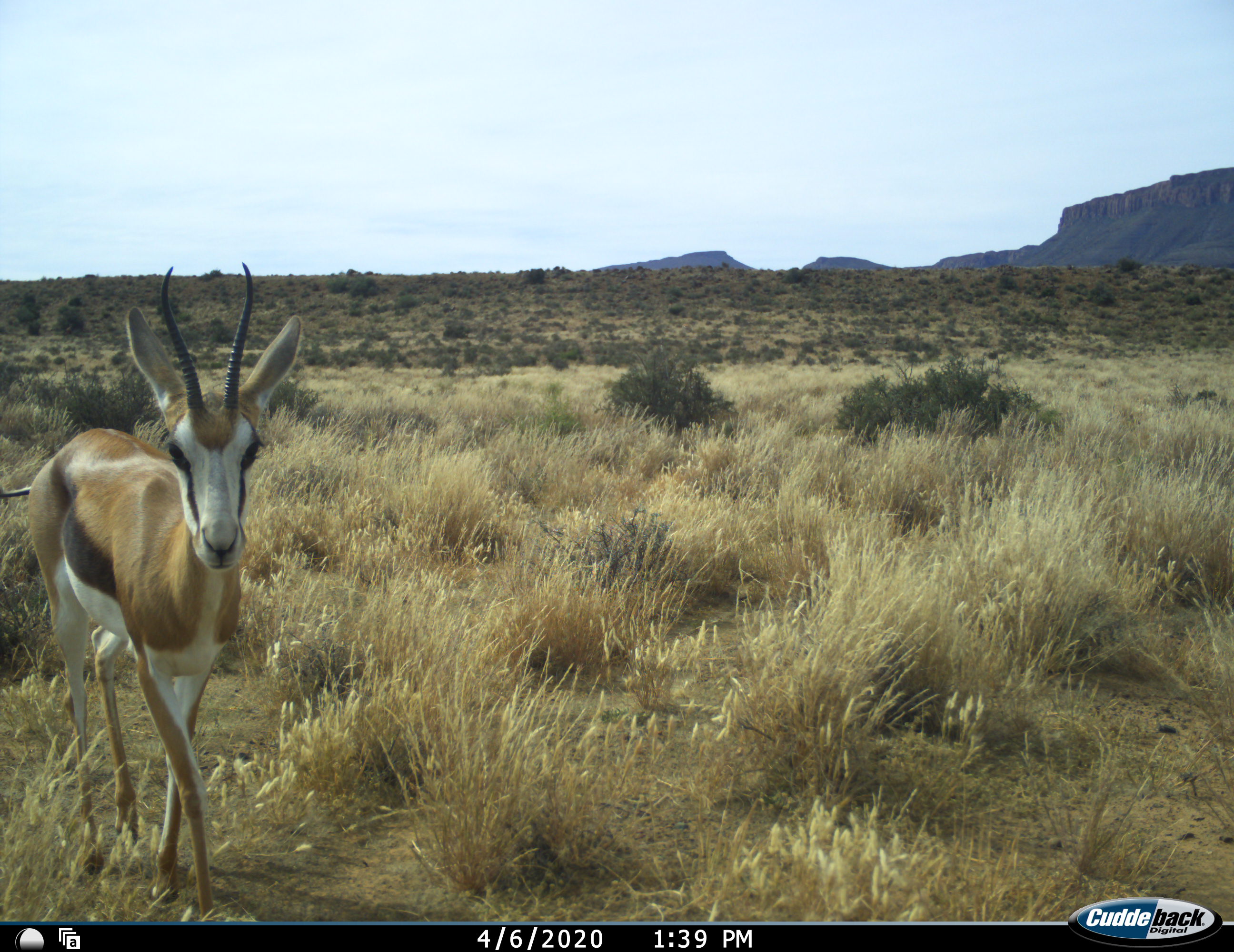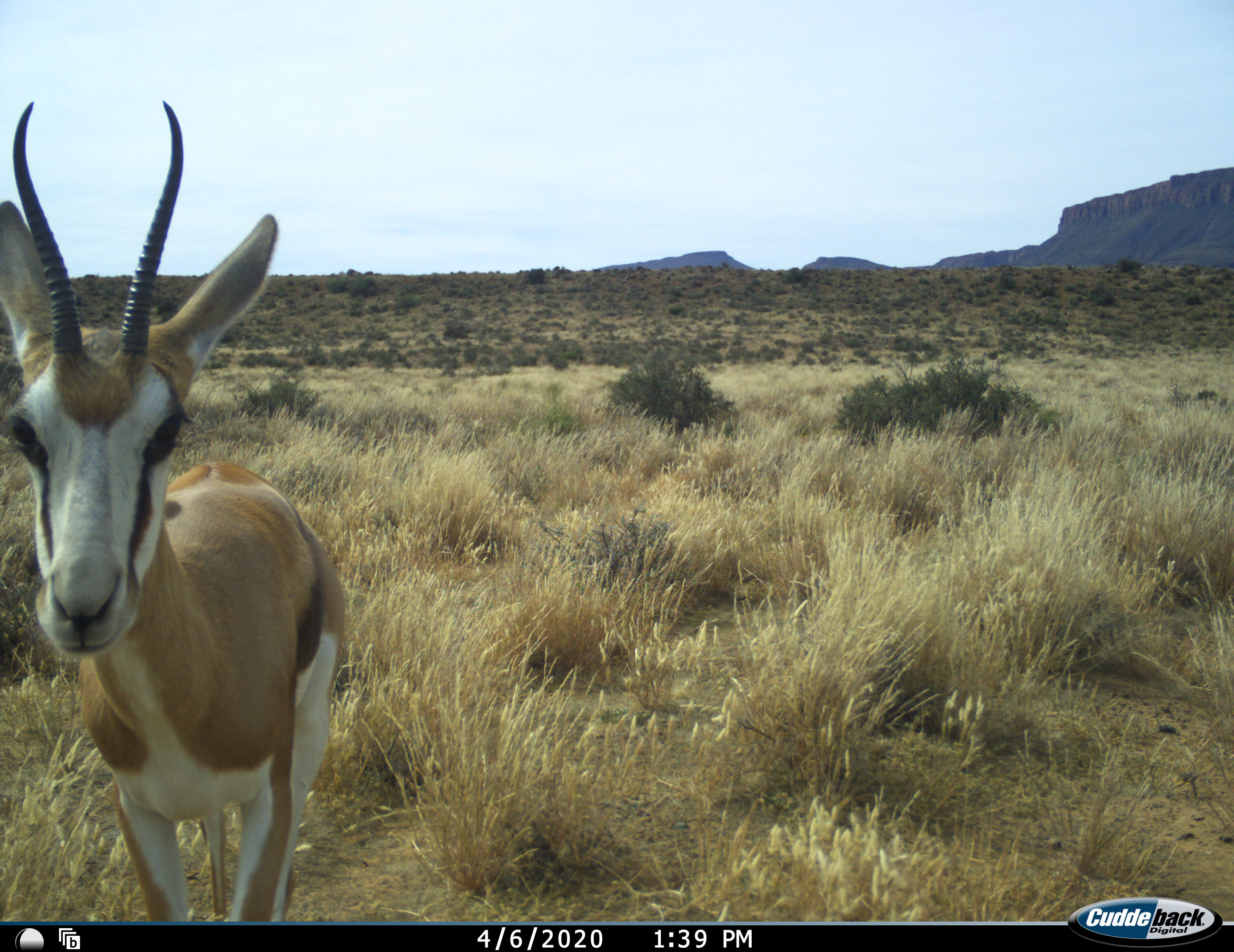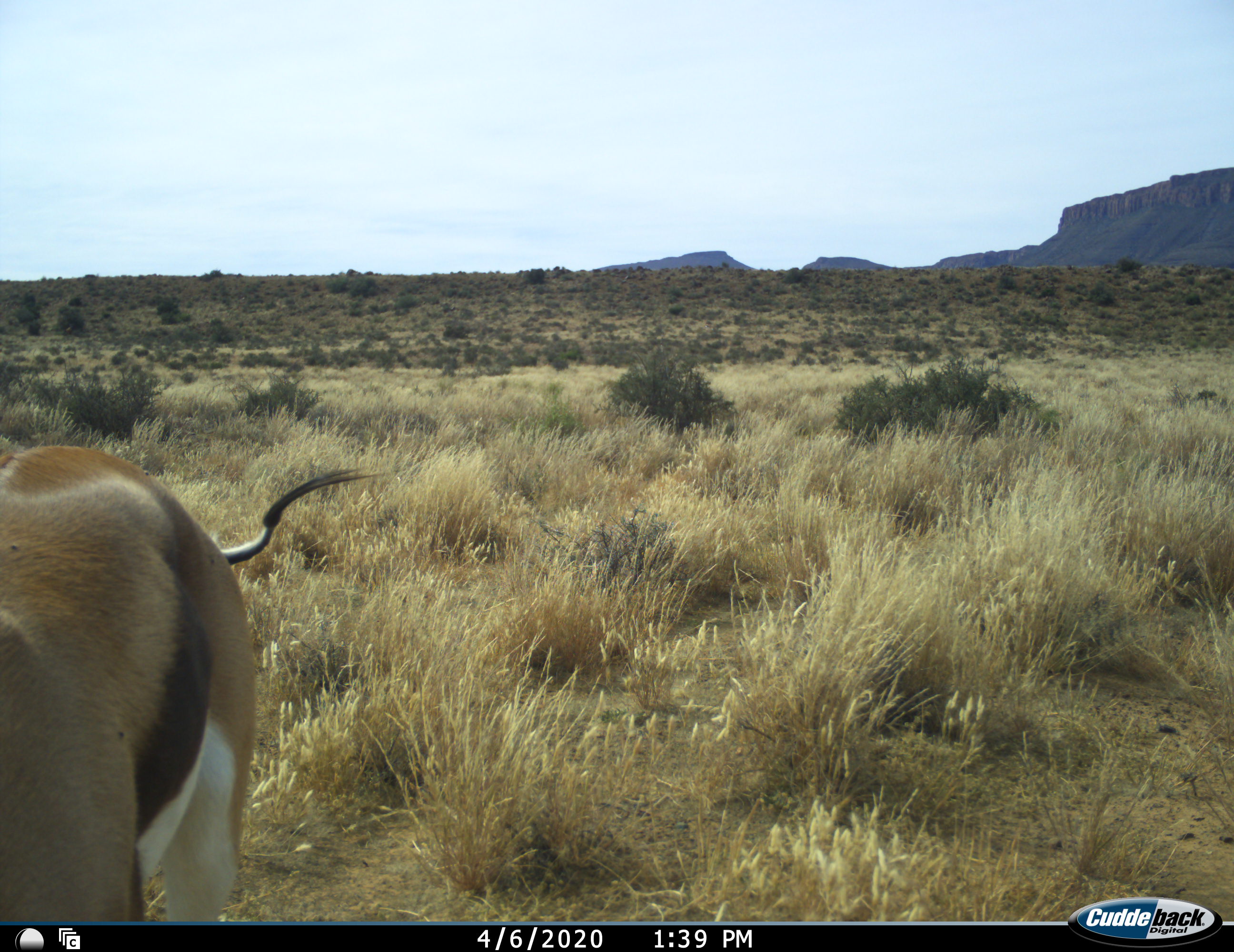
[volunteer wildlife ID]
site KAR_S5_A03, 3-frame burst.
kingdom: Animalia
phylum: Chordata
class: Mammalia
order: Artiodactyla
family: Bovidae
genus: Antidorcas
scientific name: Antidorcas marsupialis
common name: springbok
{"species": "springbok (Antidorcas marsupialis)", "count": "1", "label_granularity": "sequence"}